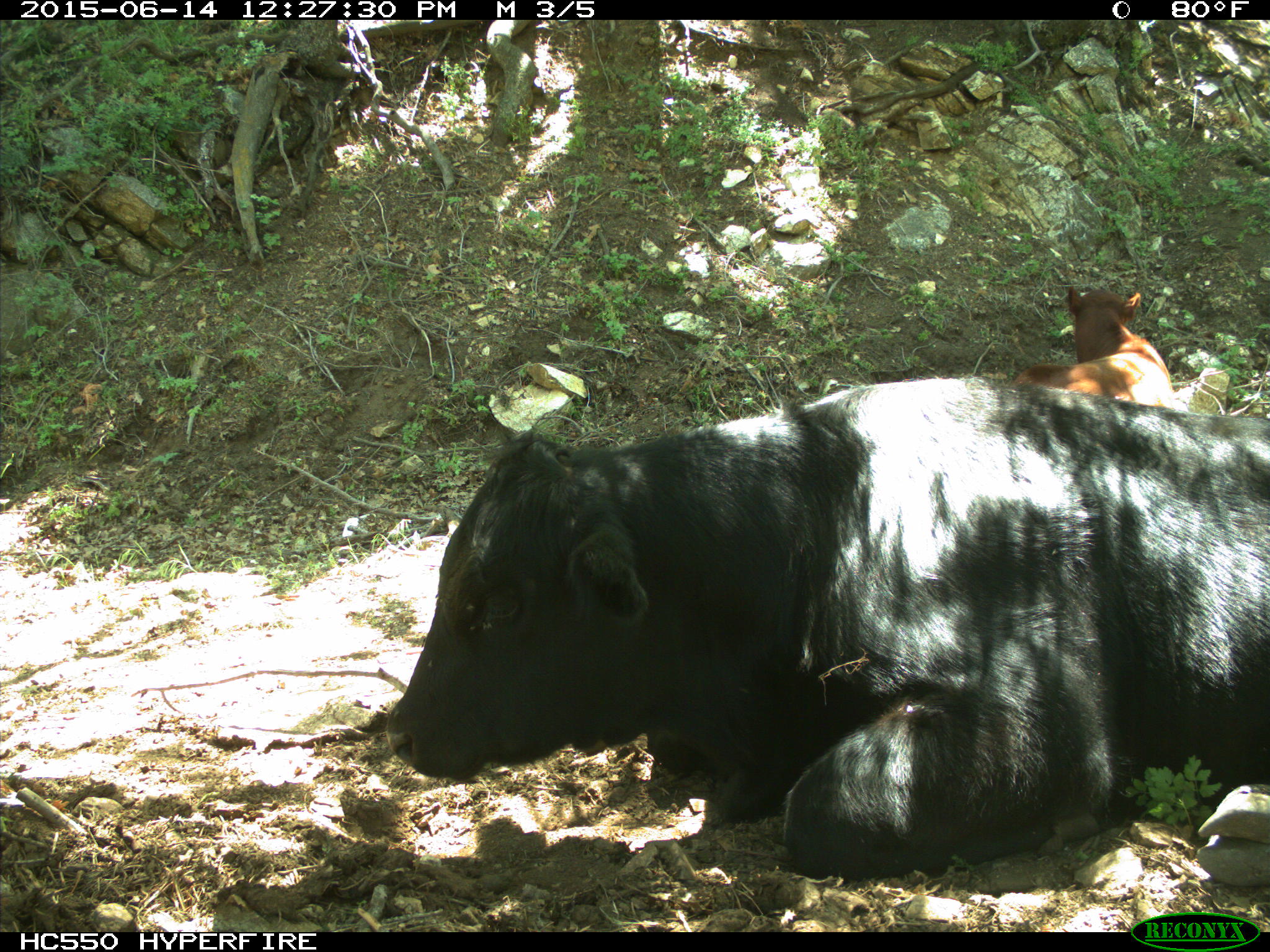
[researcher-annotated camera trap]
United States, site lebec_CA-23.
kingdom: Animalia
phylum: Chordata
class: Mammalia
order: Artiodactyla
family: Bovidae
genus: Bos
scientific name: Bos taurus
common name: domestic cow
Bos taurus (domestic cow).